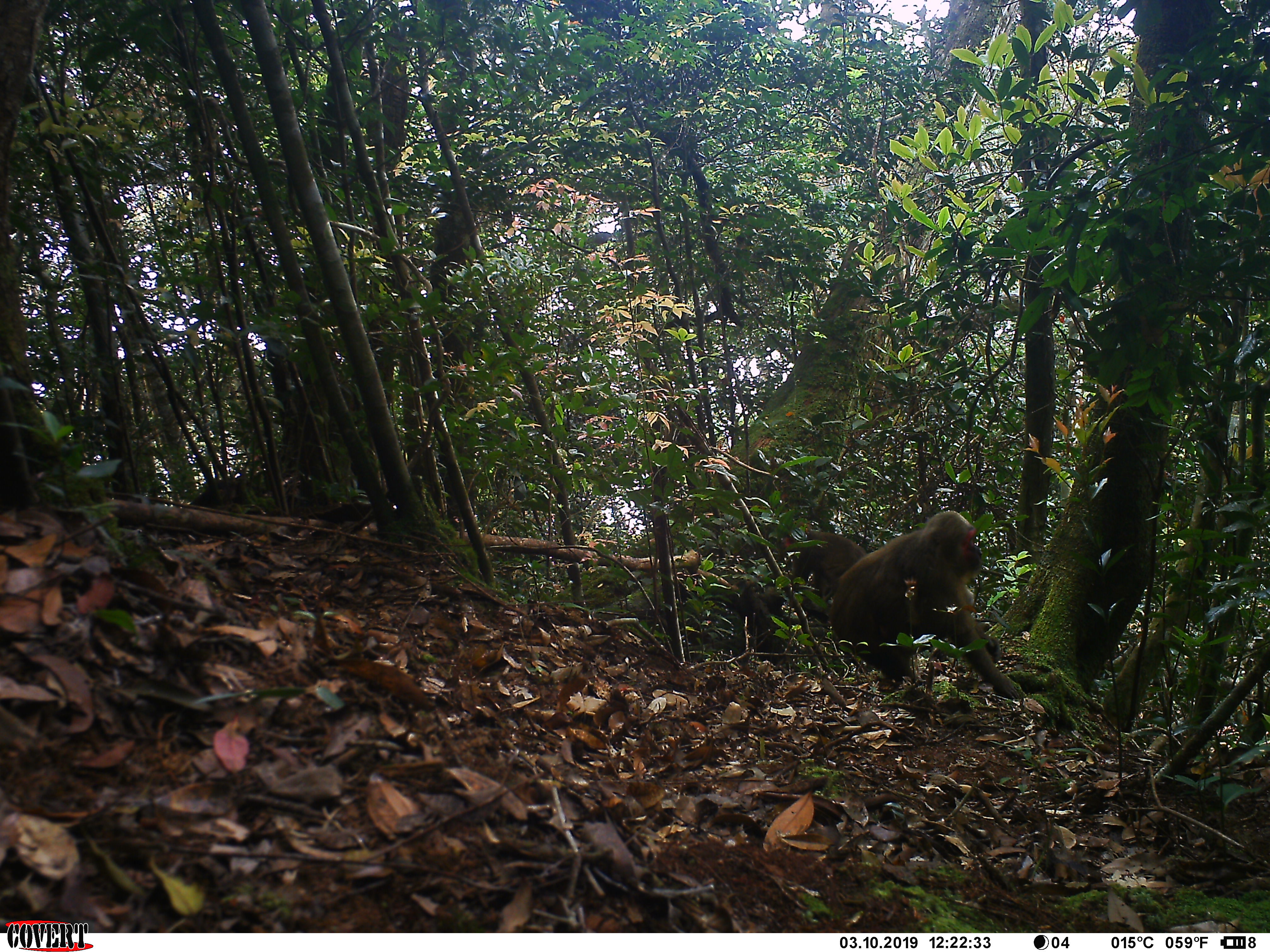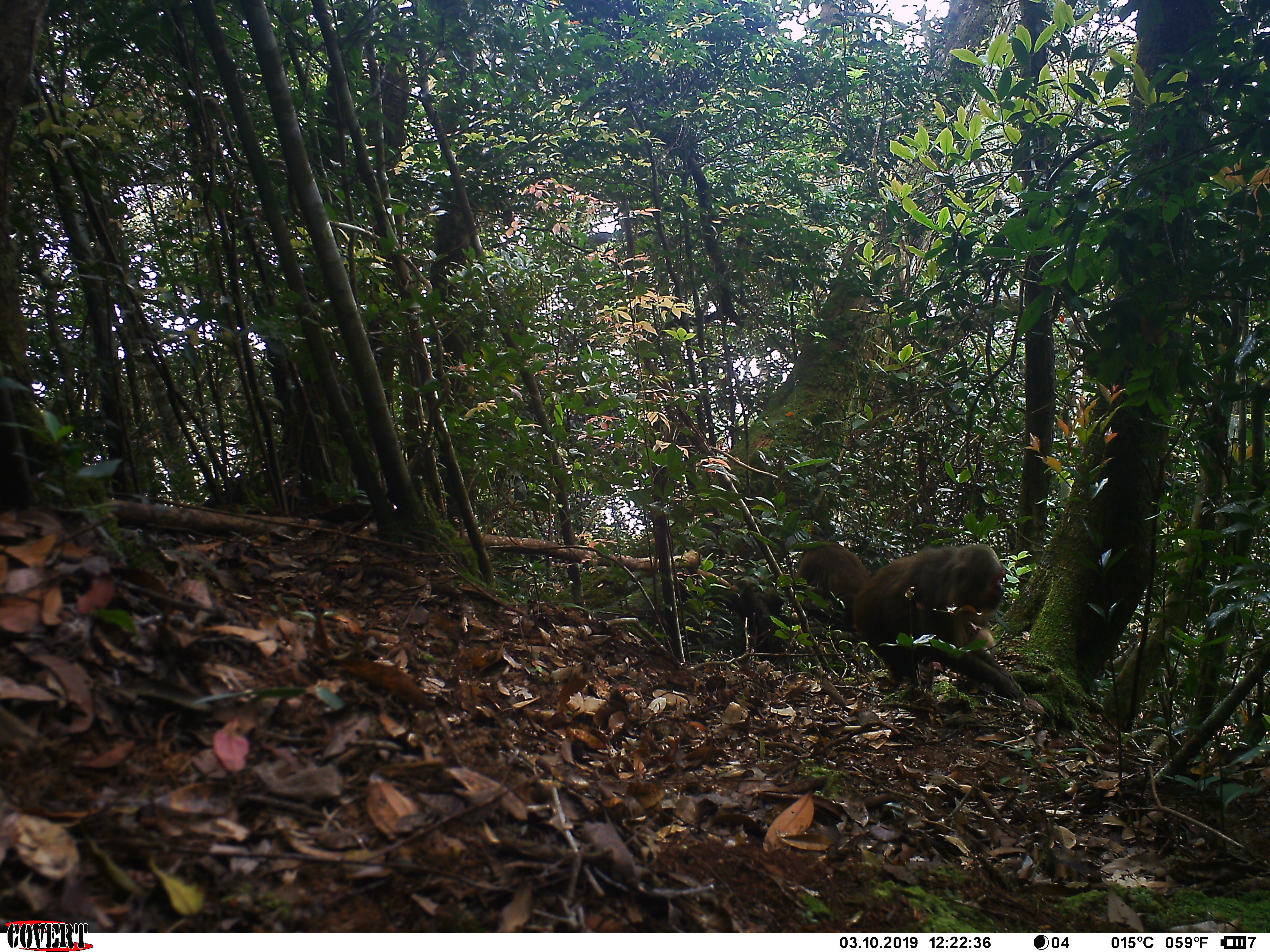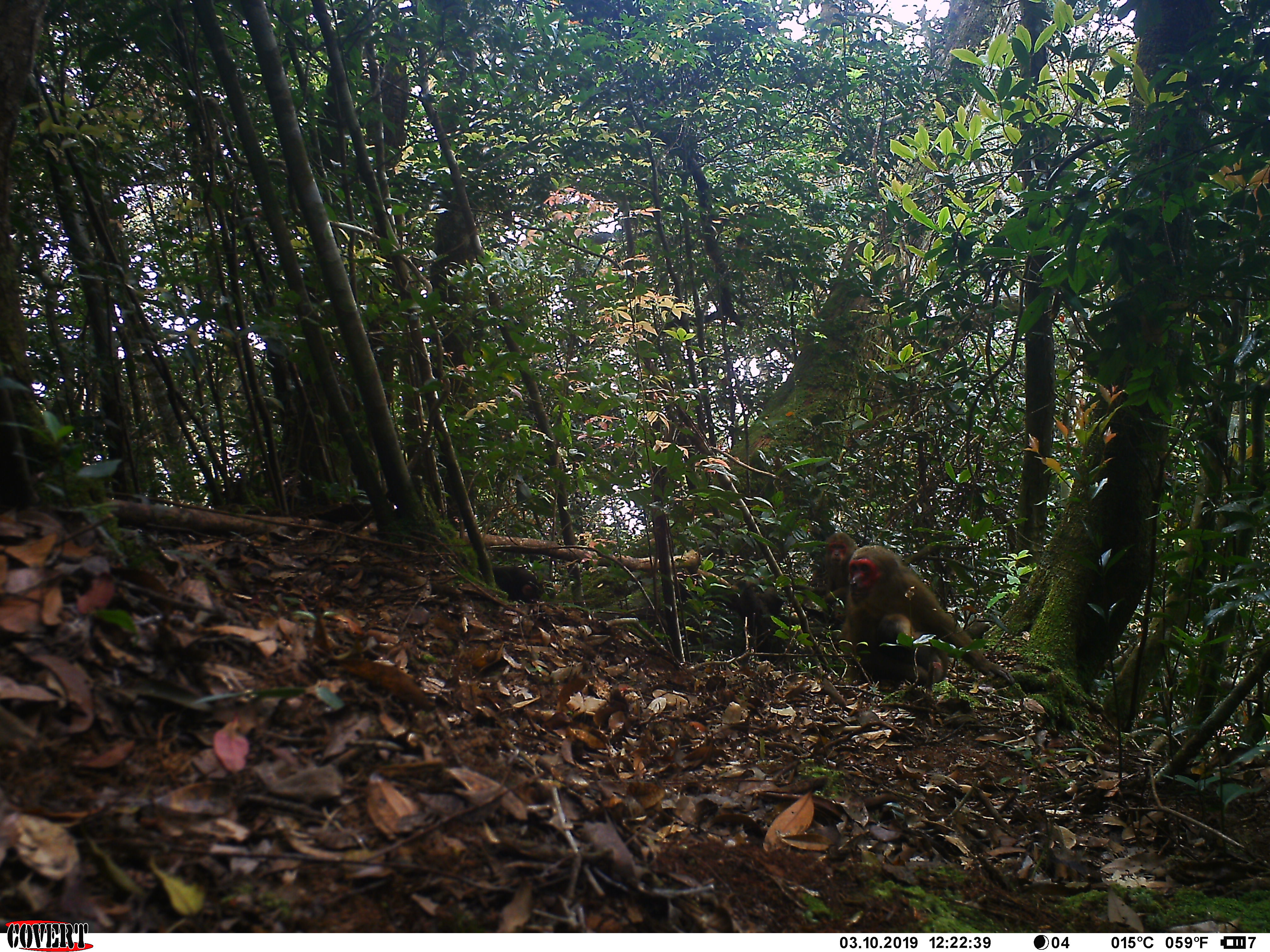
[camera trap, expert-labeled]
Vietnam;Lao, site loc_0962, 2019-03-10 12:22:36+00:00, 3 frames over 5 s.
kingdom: Animalia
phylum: Chordata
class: Mammalia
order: Primates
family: Cercopithecidae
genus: Macaca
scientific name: Macaca arctoides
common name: stump-tailed macaque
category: stump tailed macaque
Stump tailed macaque (stump-tailed macaque) (Macaca arctoides). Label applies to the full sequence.